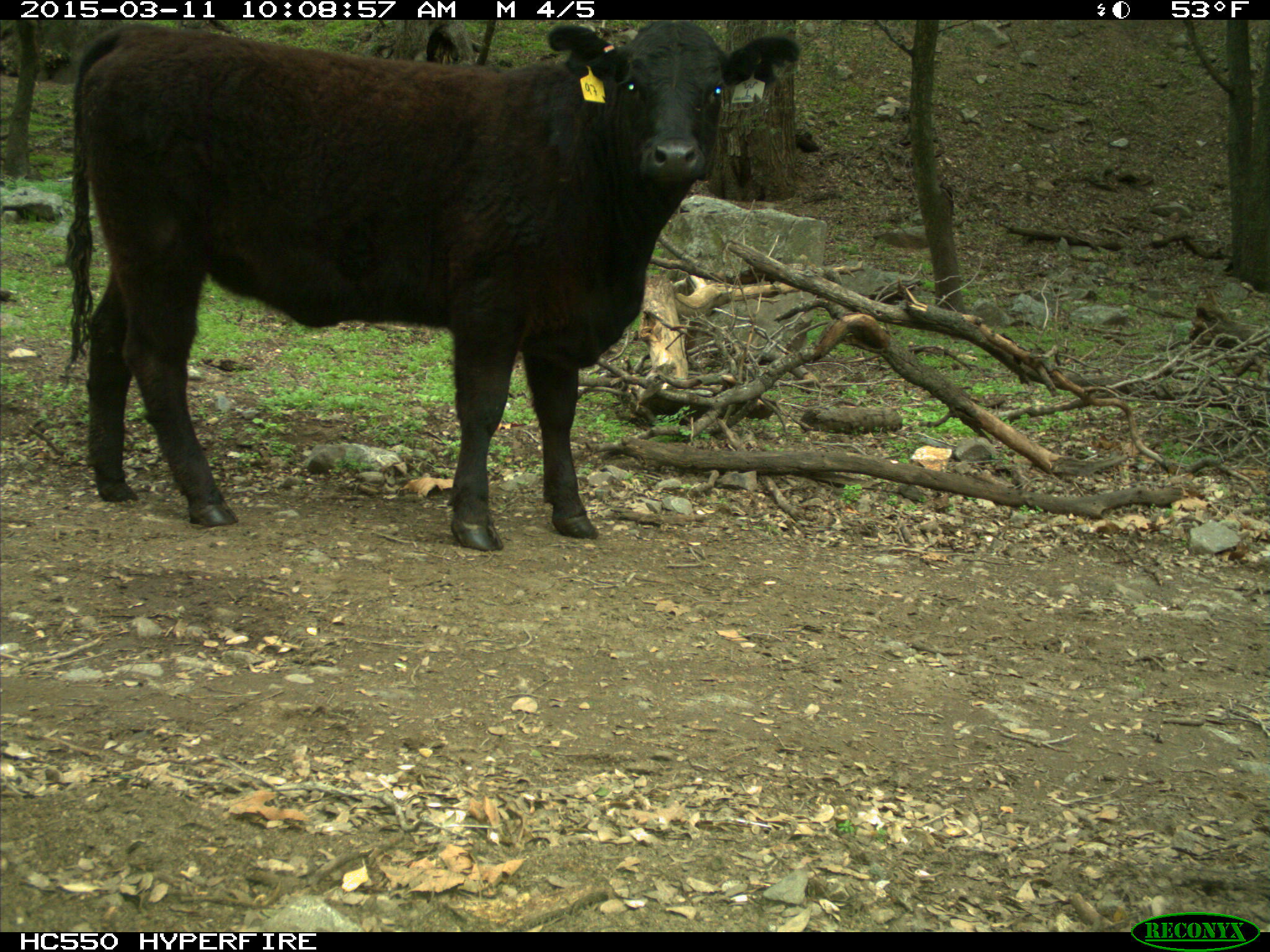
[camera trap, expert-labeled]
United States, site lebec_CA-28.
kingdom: Animalia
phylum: Chordata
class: Mammalia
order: Artiodactyla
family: Bovidae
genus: Bos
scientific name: Bos taurus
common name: domestic cow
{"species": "Bos taurus (domestic cow)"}